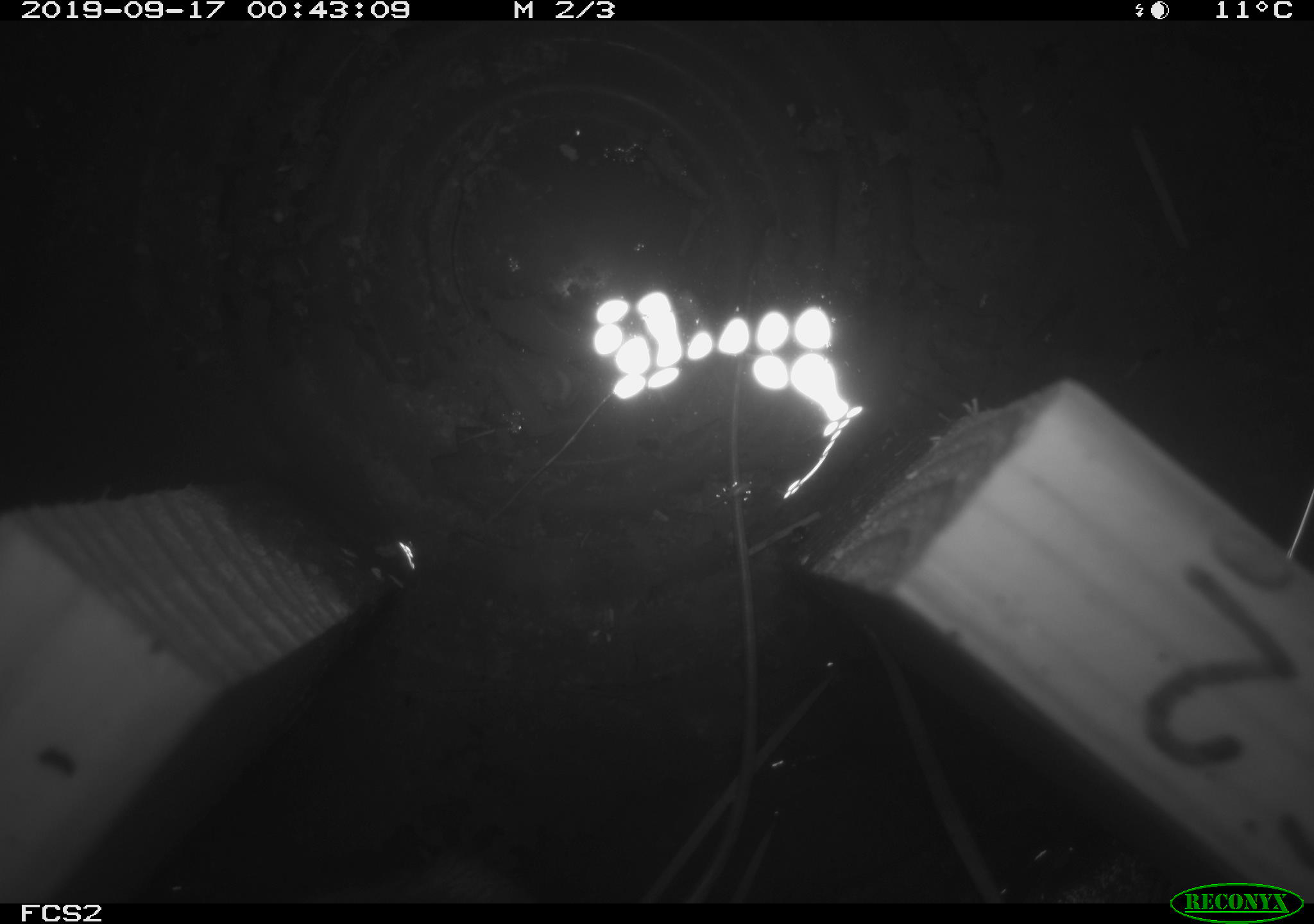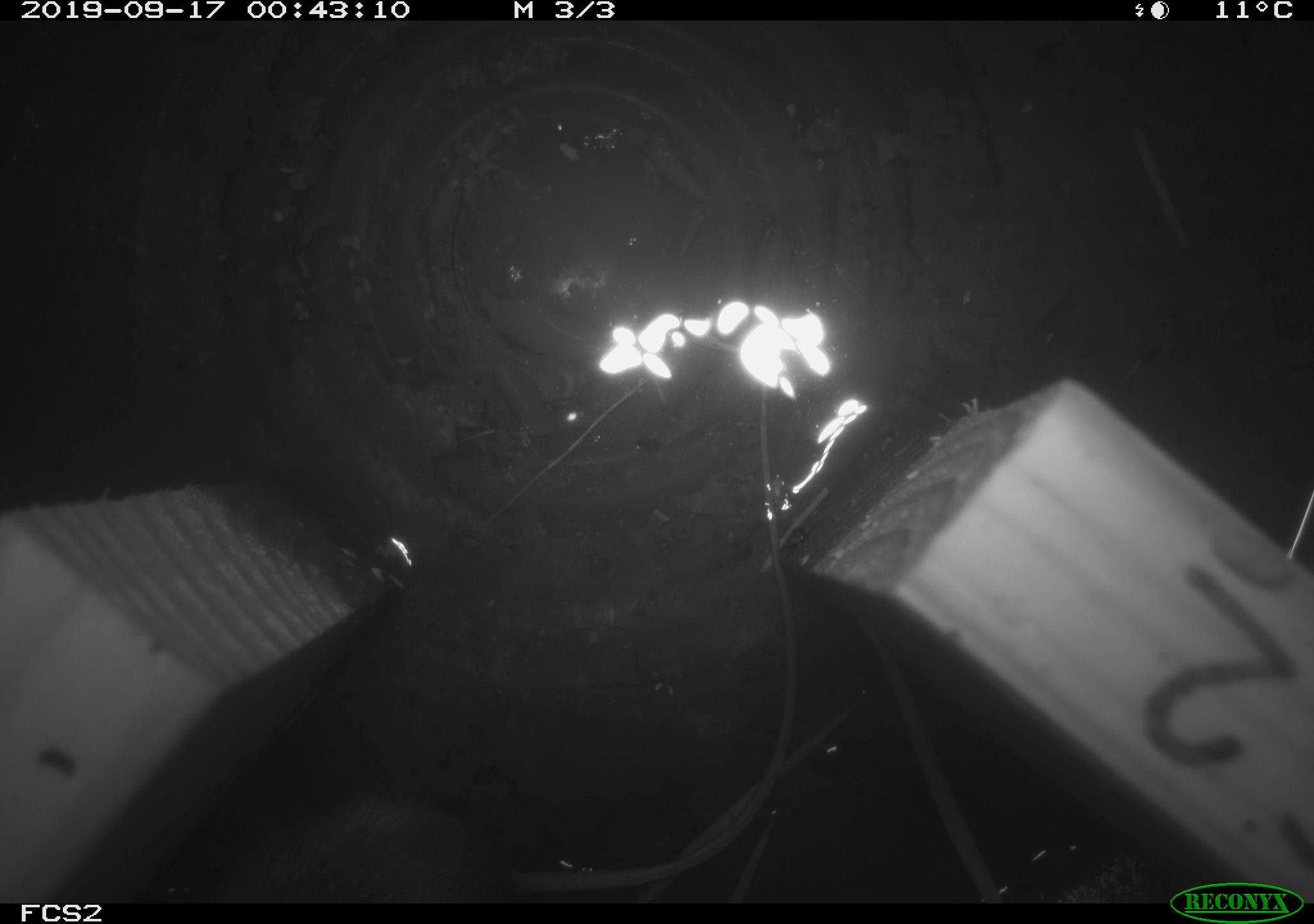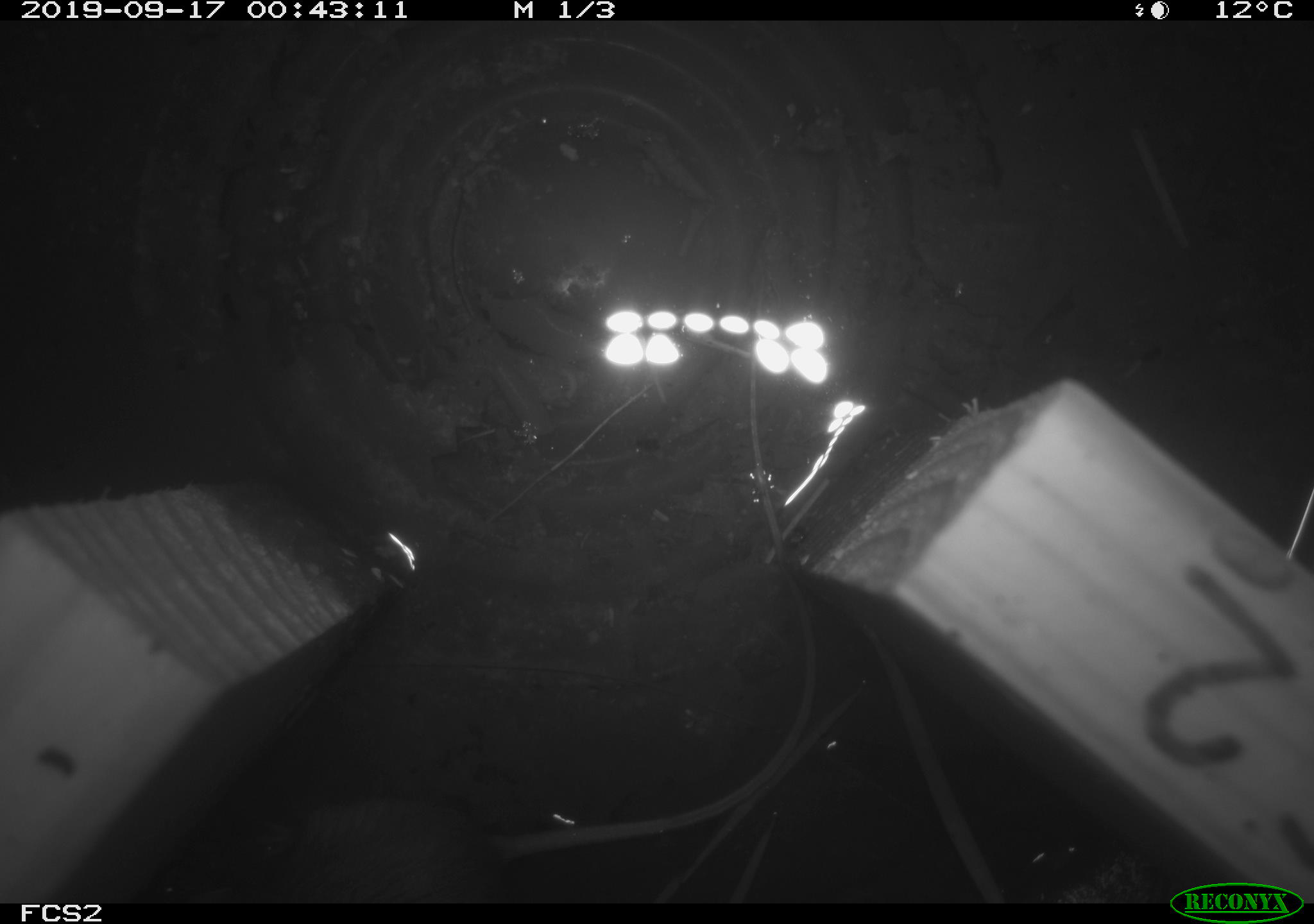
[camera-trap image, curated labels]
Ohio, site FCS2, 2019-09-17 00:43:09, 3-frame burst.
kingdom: Animalia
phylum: Chordata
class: Mammalia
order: Rodentia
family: Zapodidae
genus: Napaeozapus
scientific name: Napaeozapus insignis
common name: woodland jumping mouse